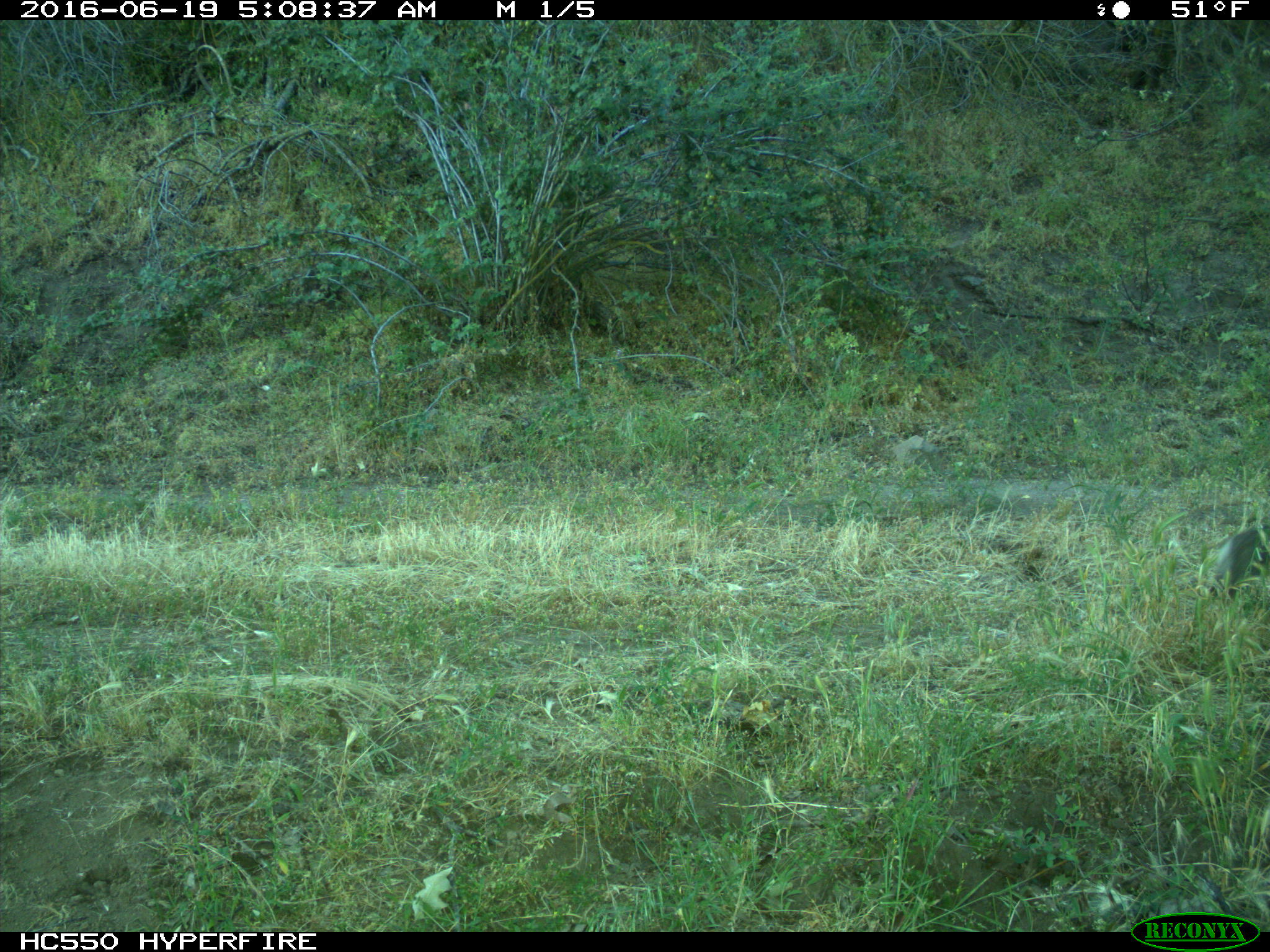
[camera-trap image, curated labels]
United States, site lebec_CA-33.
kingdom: Animalia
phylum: Chordata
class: Mammalia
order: Lagomorpha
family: Leporidae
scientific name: Leporidae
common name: rabbits and hares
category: unidentified rabbit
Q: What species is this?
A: Unidentified rabbit (rabbits and hares) (Leporidae).